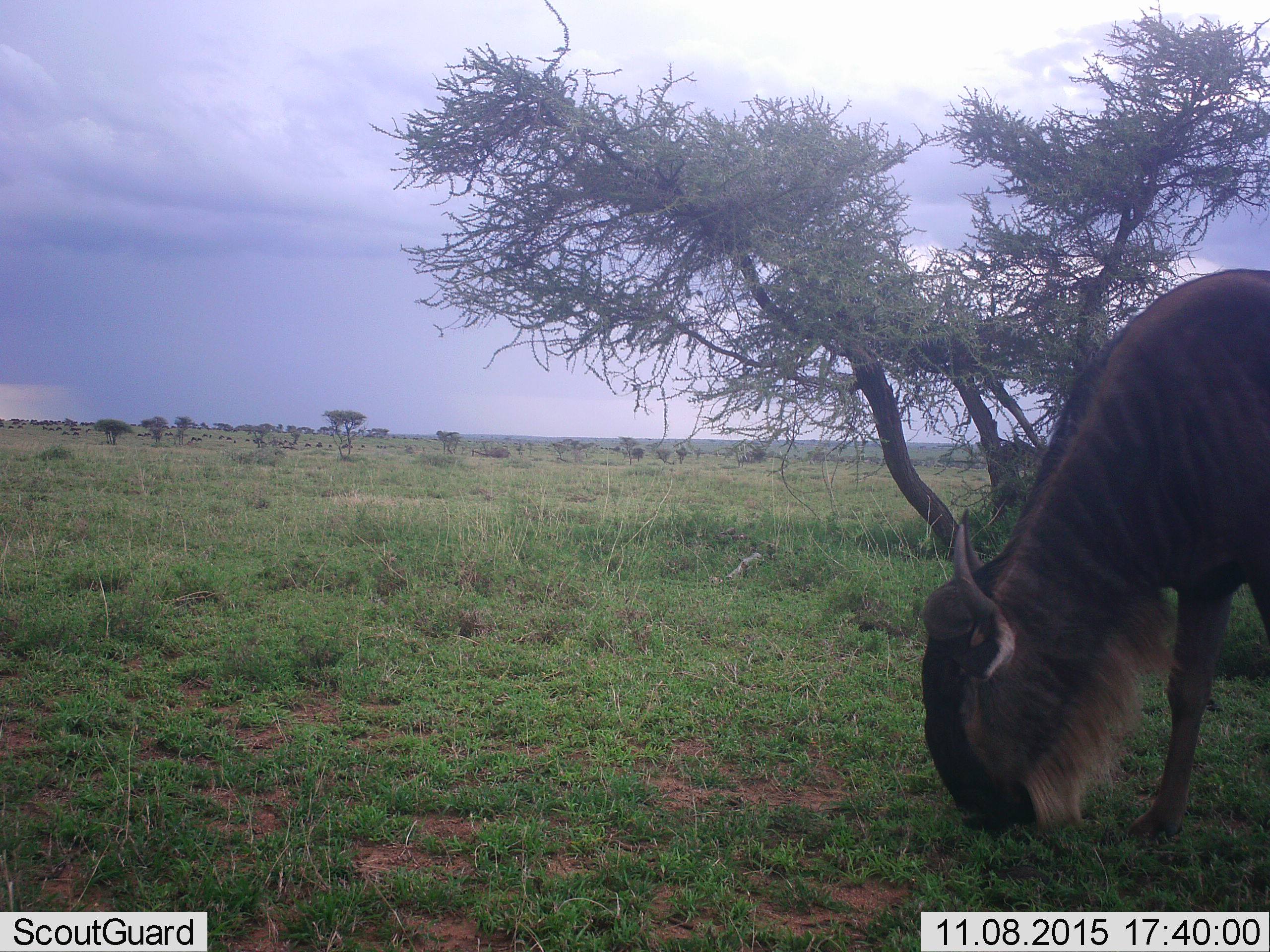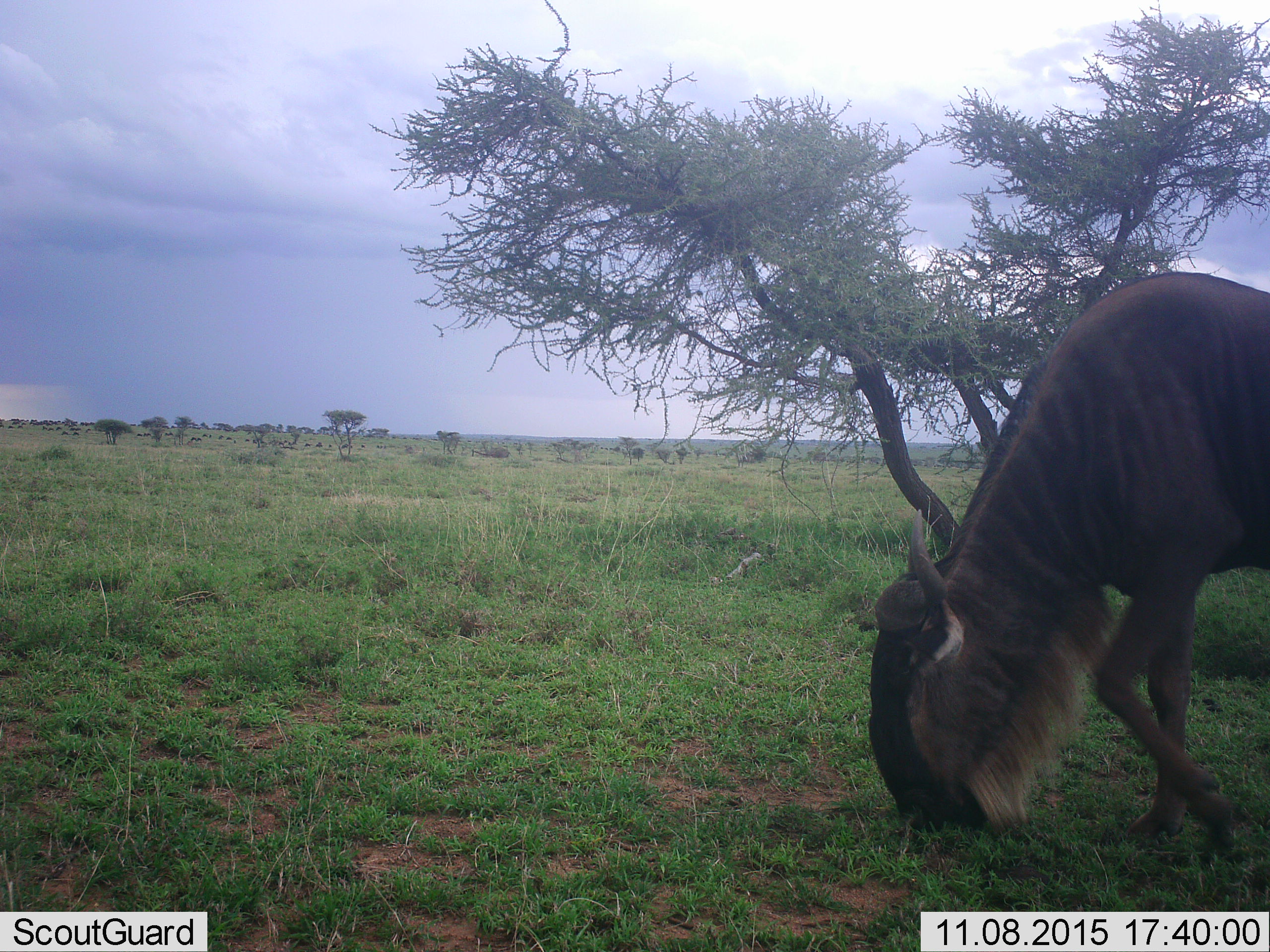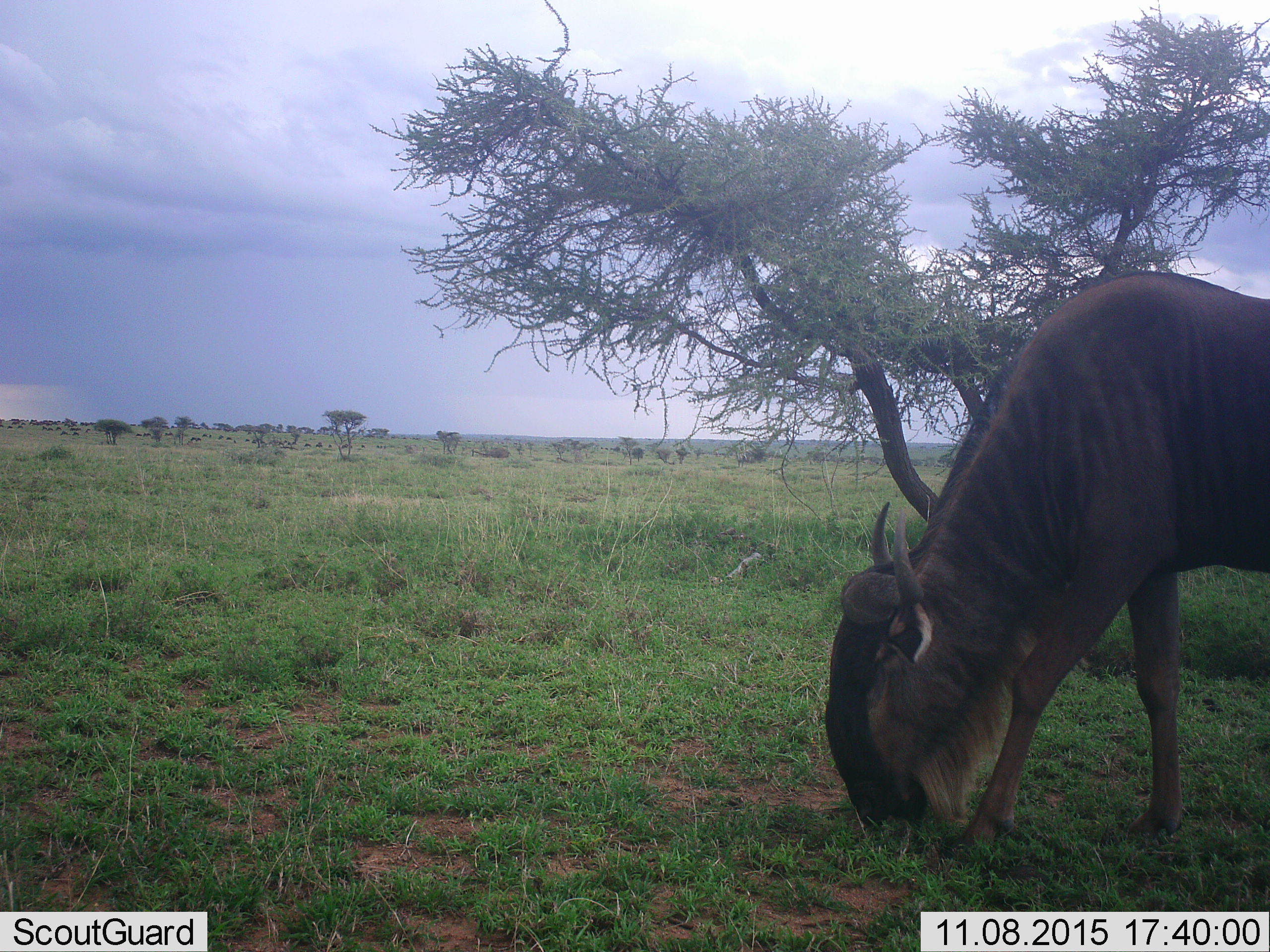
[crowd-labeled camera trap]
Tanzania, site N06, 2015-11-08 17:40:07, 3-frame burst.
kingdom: Animalia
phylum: Chordata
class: Mammalia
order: Artiodactyla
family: Bovidae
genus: Connochaetes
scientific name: Connochaetes taurinus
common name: blue wildebeest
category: wildebeest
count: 1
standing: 33%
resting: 0%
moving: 33%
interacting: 0%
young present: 0%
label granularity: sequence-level